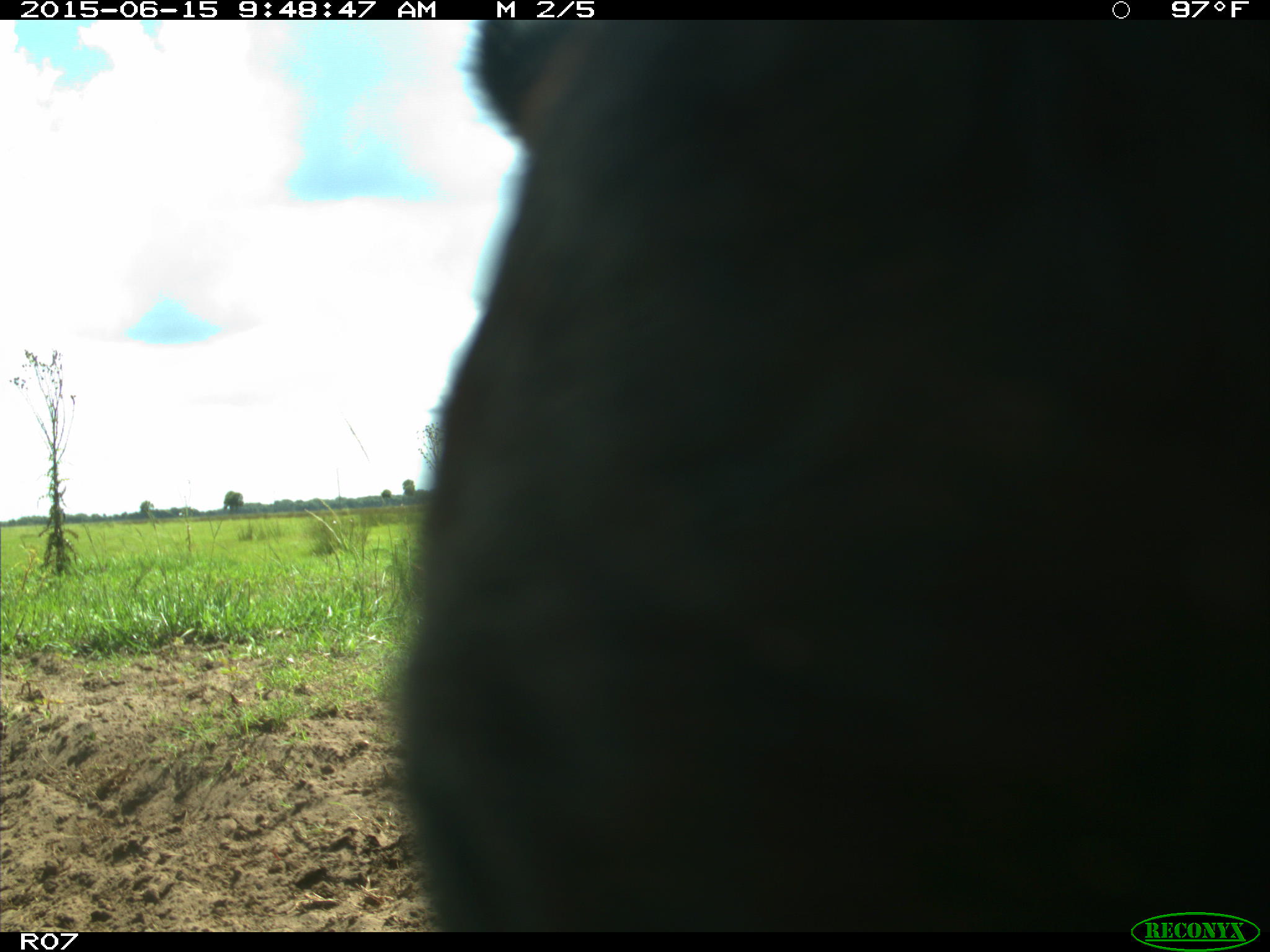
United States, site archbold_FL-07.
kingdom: Animalia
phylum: Chordata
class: Mammalia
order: Artiodactyla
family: Bovidae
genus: Bos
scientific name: Bos taurus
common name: domestic cow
Bos taurus (domestic cow).